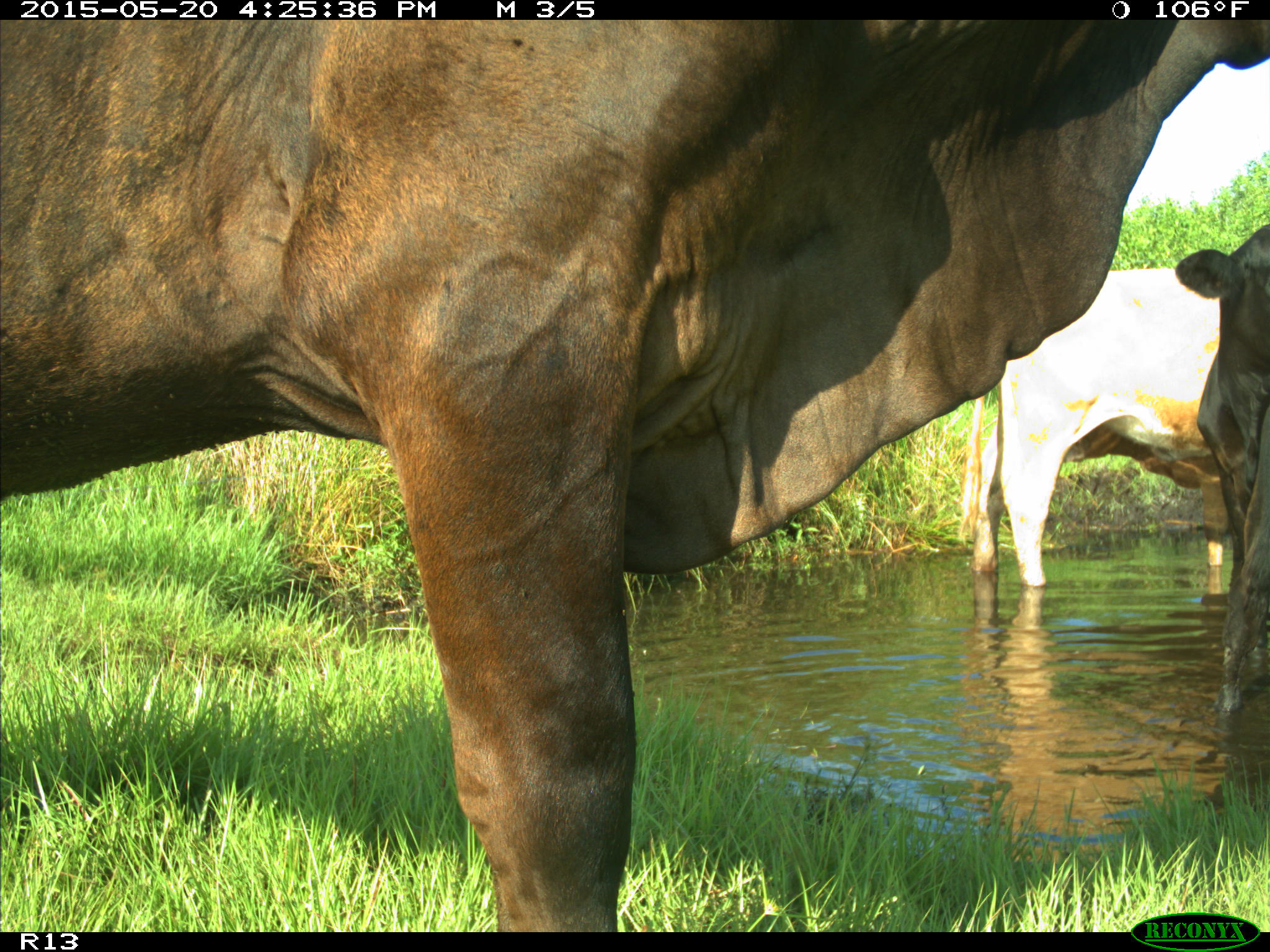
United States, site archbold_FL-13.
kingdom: Animalia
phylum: Chordata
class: Mammalia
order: Artiodactyla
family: Bovidae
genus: Bos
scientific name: Bos taurus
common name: domestic cow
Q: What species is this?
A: Bos taurus (domestic cow).